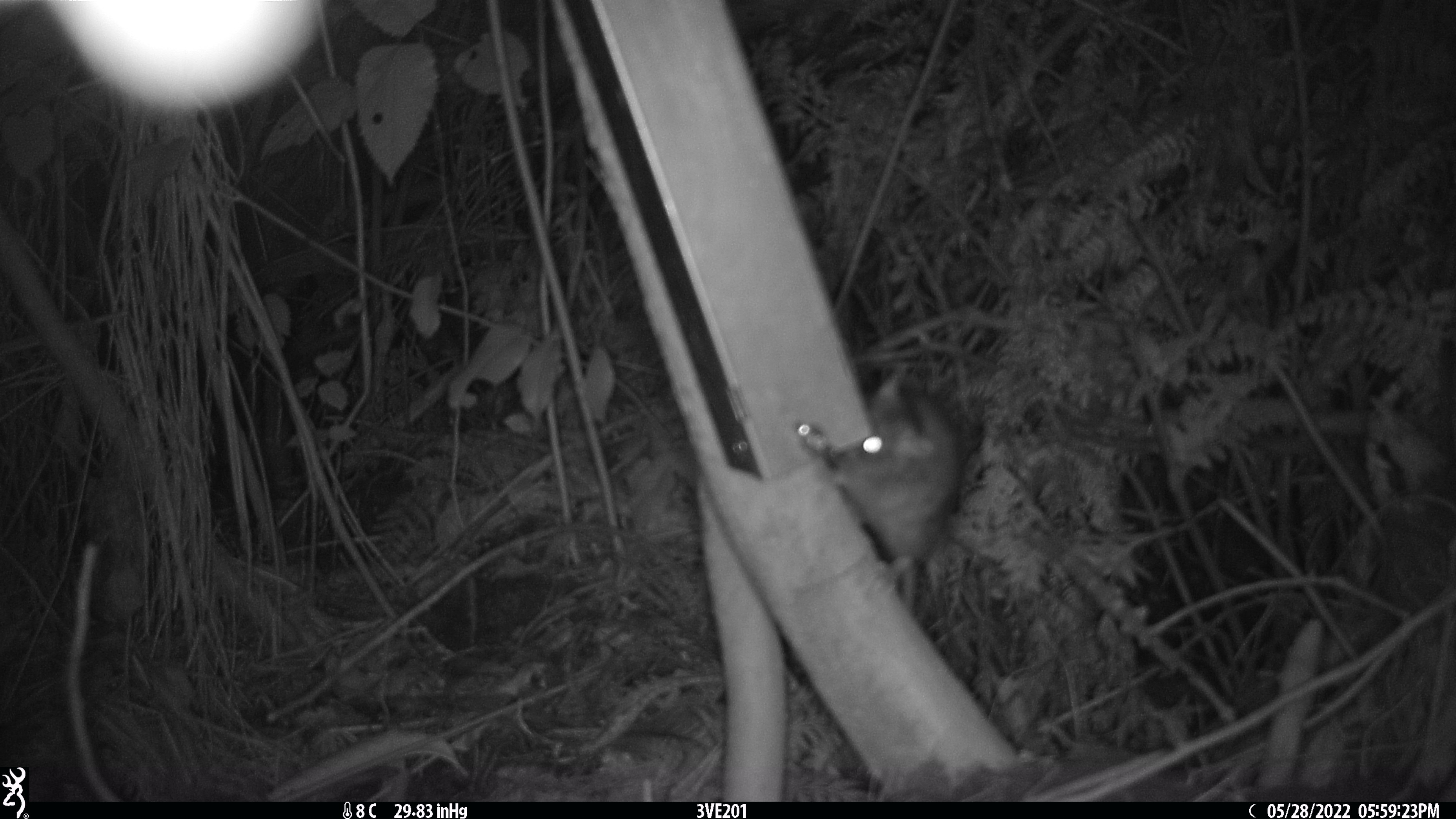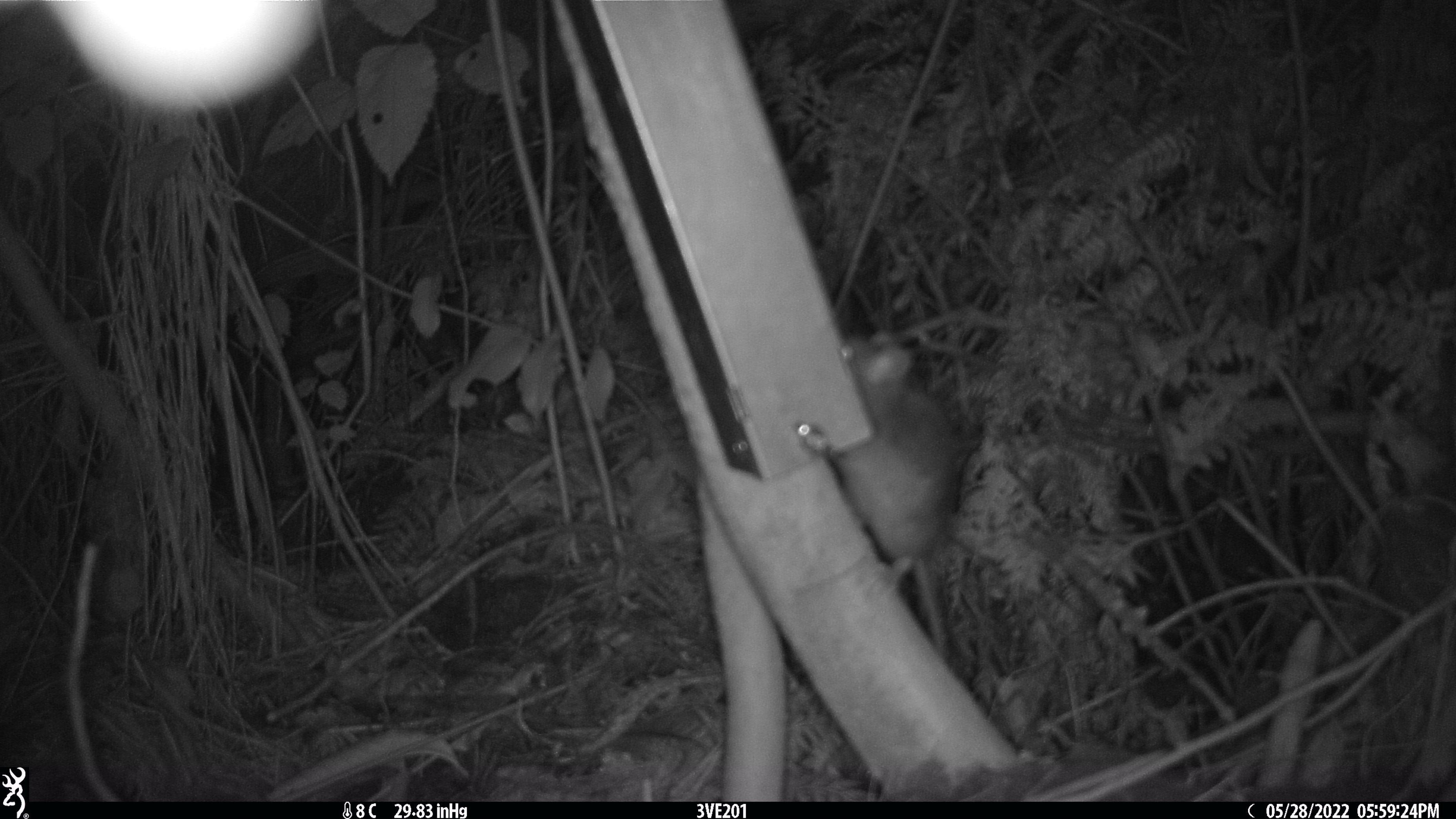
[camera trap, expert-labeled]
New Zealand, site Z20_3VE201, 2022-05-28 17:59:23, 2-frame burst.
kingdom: Animalia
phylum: Chordata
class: Mammalia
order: Rodentia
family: Muridae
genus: Rattus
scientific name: Rattus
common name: rat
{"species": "rat (Rattus)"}